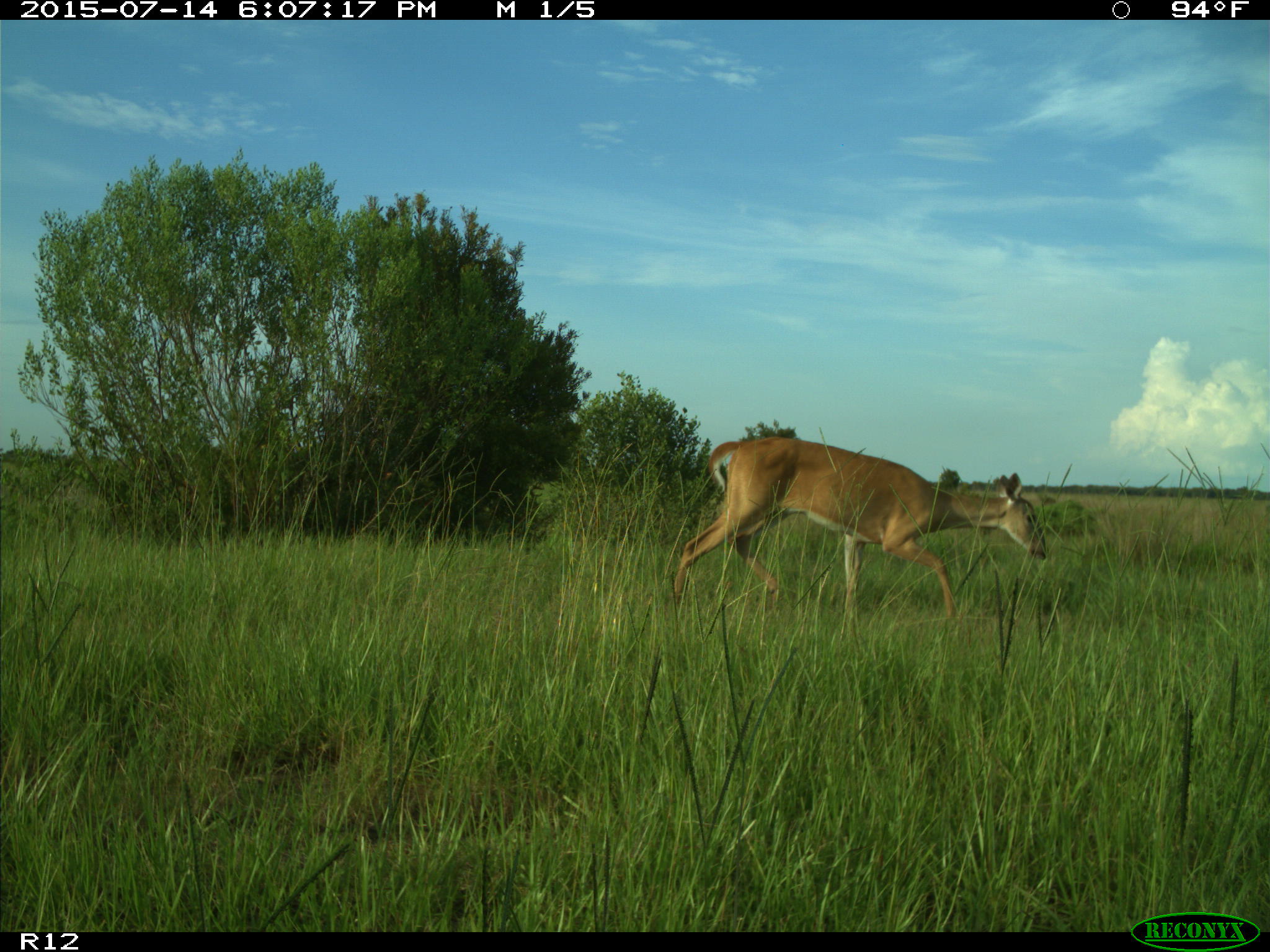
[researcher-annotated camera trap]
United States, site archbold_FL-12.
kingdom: Animalia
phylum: Chordata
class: Mammalia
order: Artiodactyla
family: Cervidae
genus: Odocoileus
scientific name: Odocoileus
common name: deer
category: unidentified deer